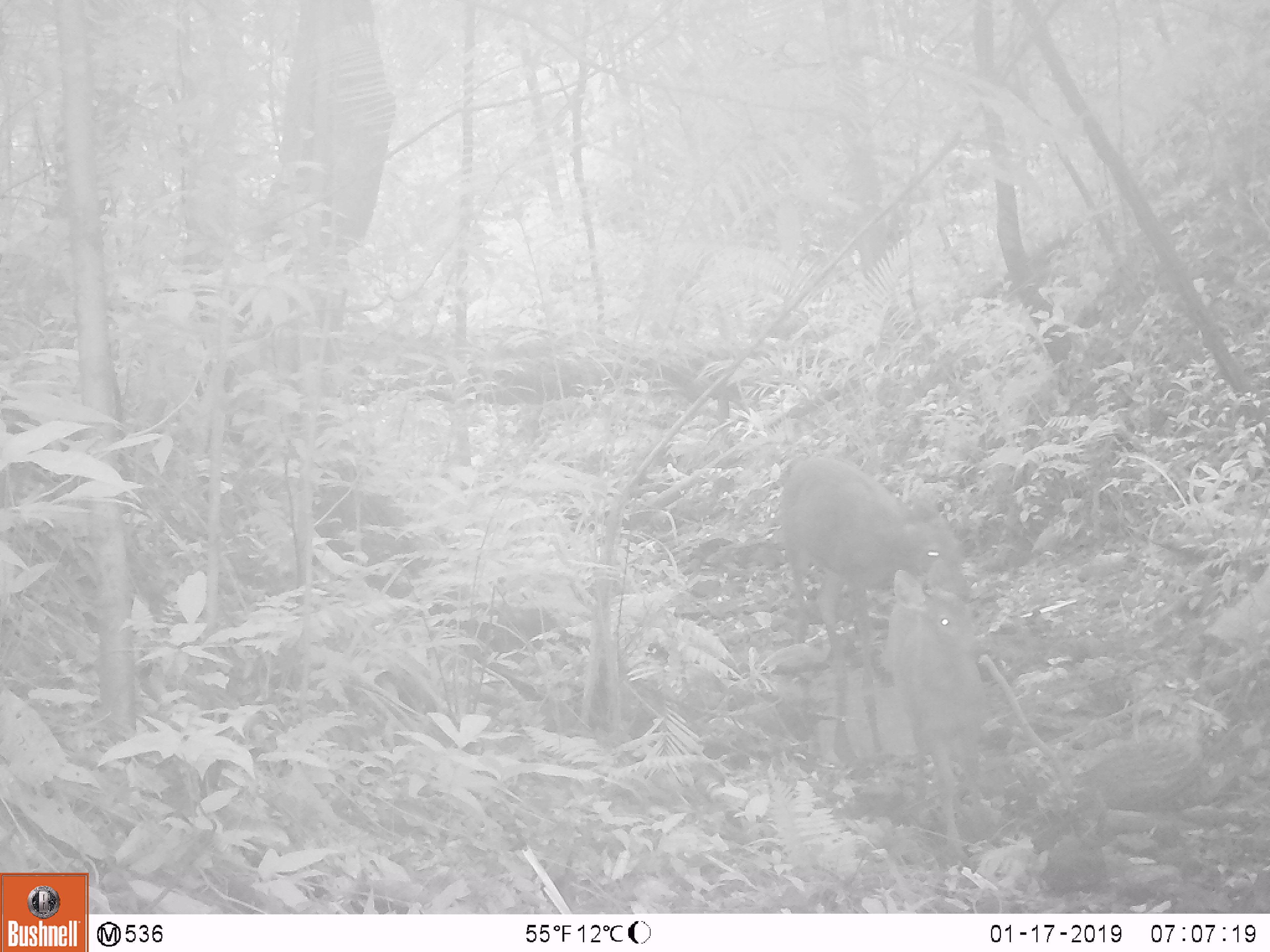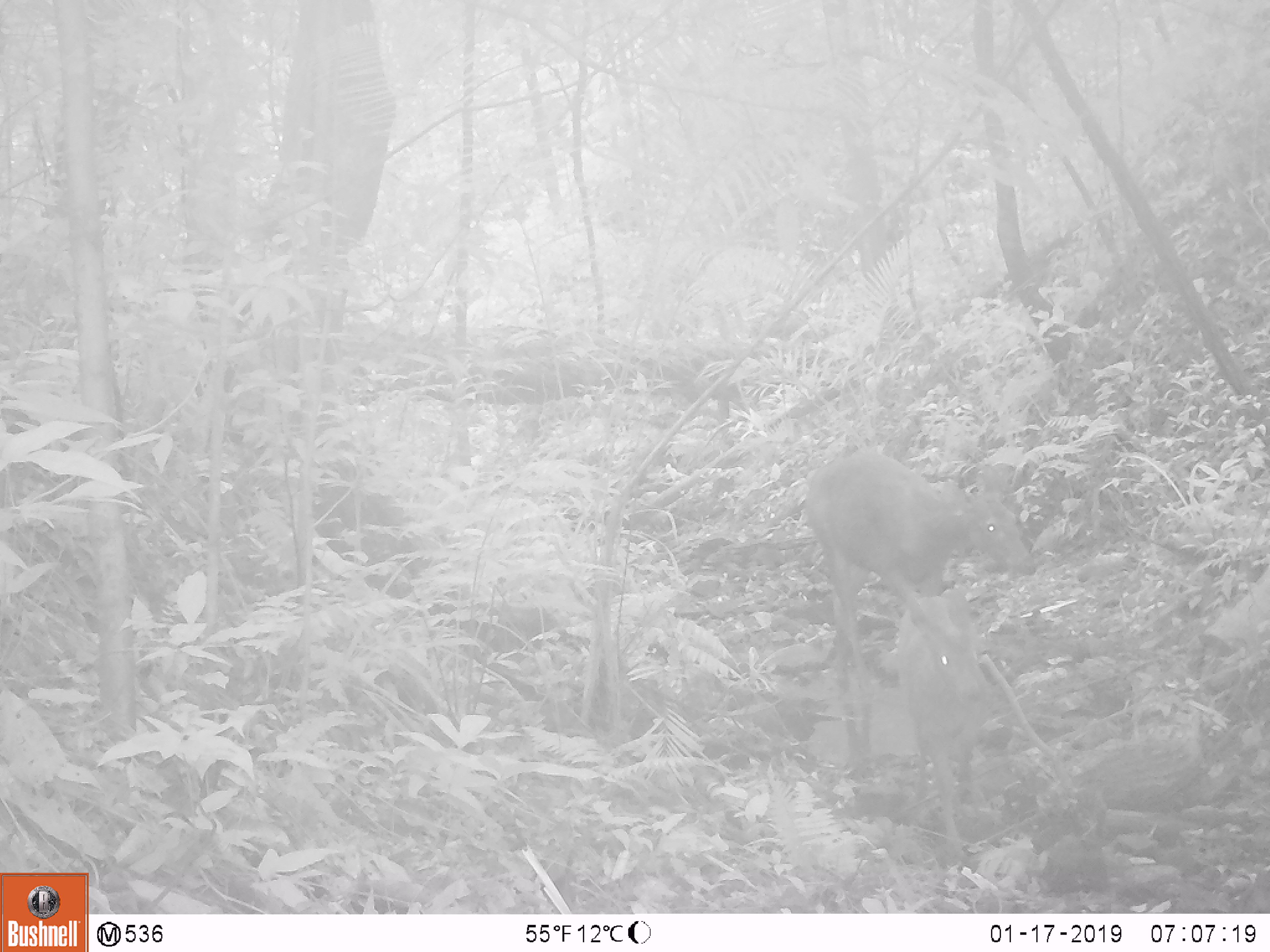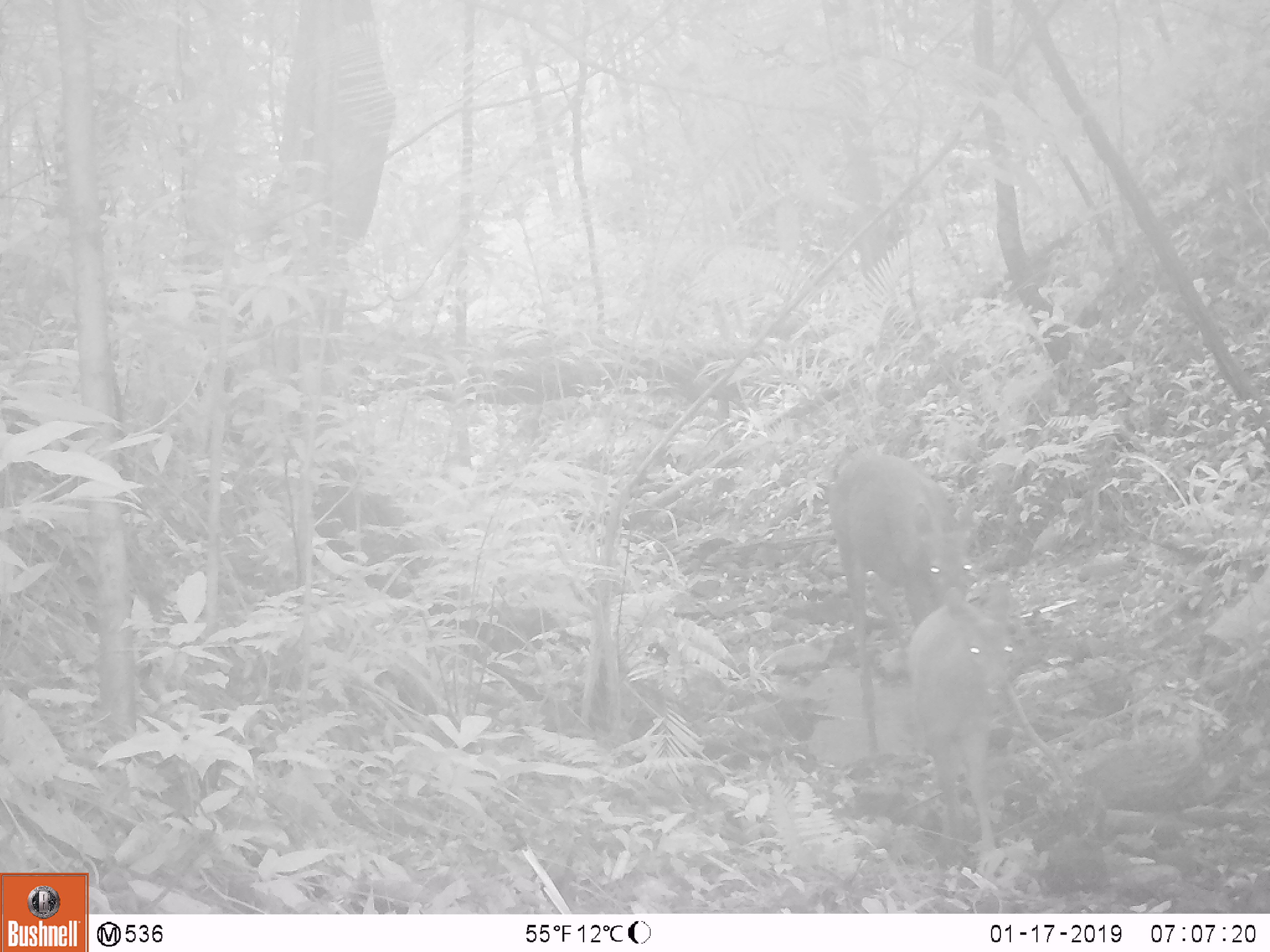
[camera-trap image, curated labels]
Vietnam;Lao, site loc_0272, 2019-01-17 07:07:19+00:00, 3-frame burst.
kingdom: Animalia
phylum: Chordata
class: Mammalia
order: Artiodactyla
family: Cervidae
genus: Rusa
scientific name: Rusa unicolor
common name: sambar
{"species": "sambar (Rusa unicolor)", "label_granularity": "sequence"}